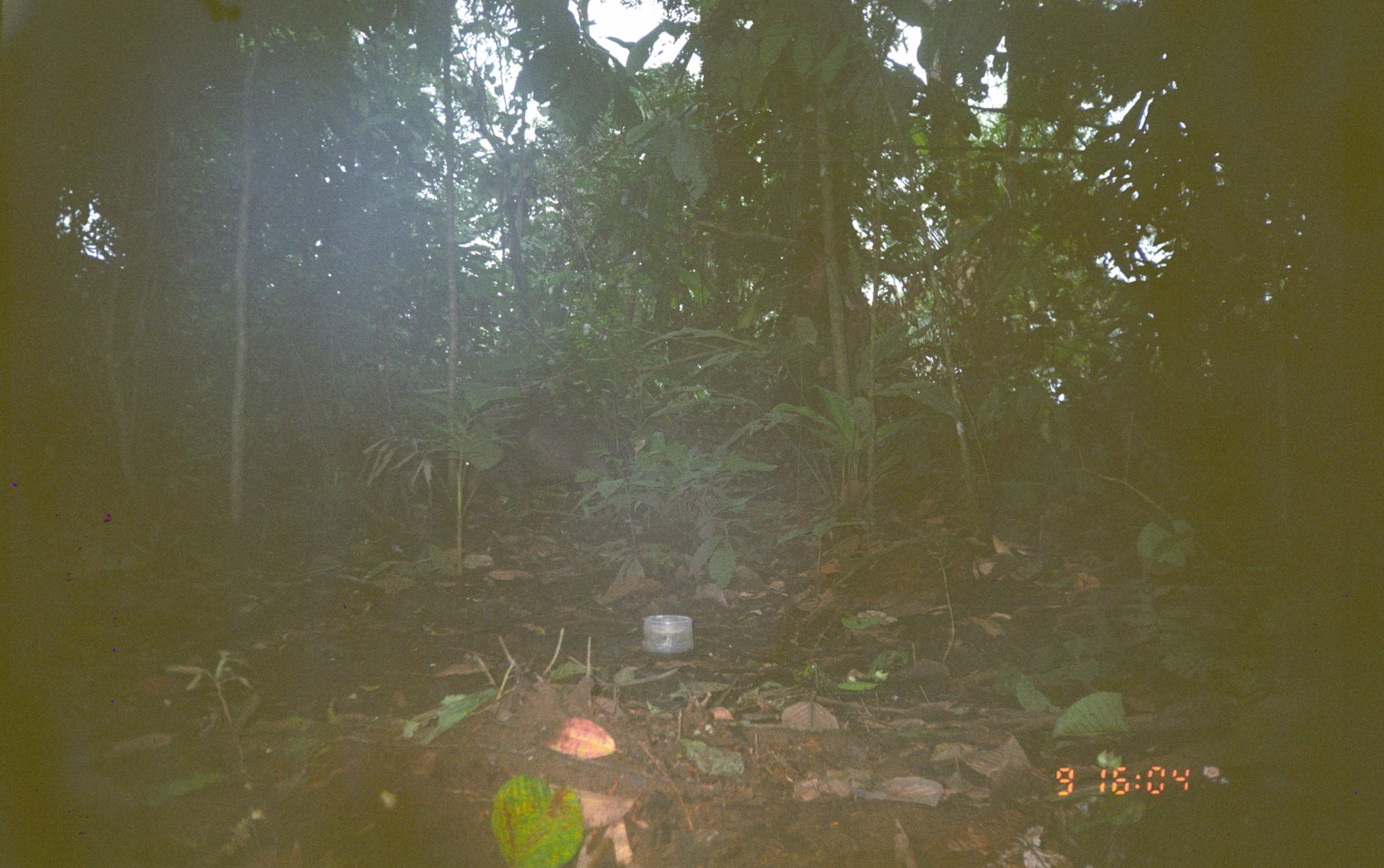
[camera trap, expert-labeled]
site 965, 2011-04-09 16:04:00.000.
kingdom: Animalia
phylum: Chordata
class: Mammalia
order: Artiodactyla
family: Tayassuidae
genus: Tayassu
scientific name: Tayassu pecari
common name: white-lipped peccary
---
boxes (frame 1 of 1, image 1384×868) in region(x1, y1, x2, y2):
tayassu pecari: region(465, 422, 613, 510)